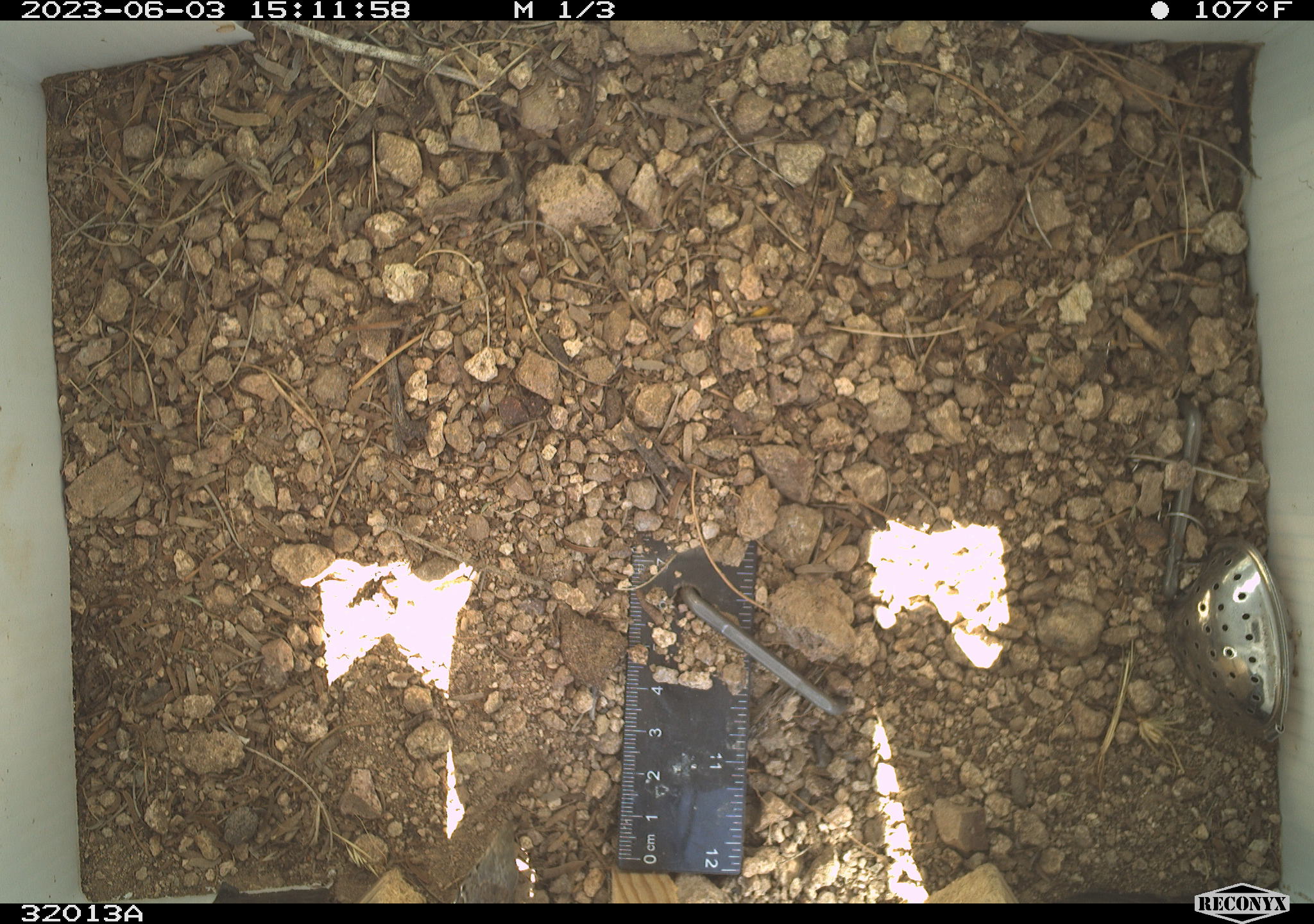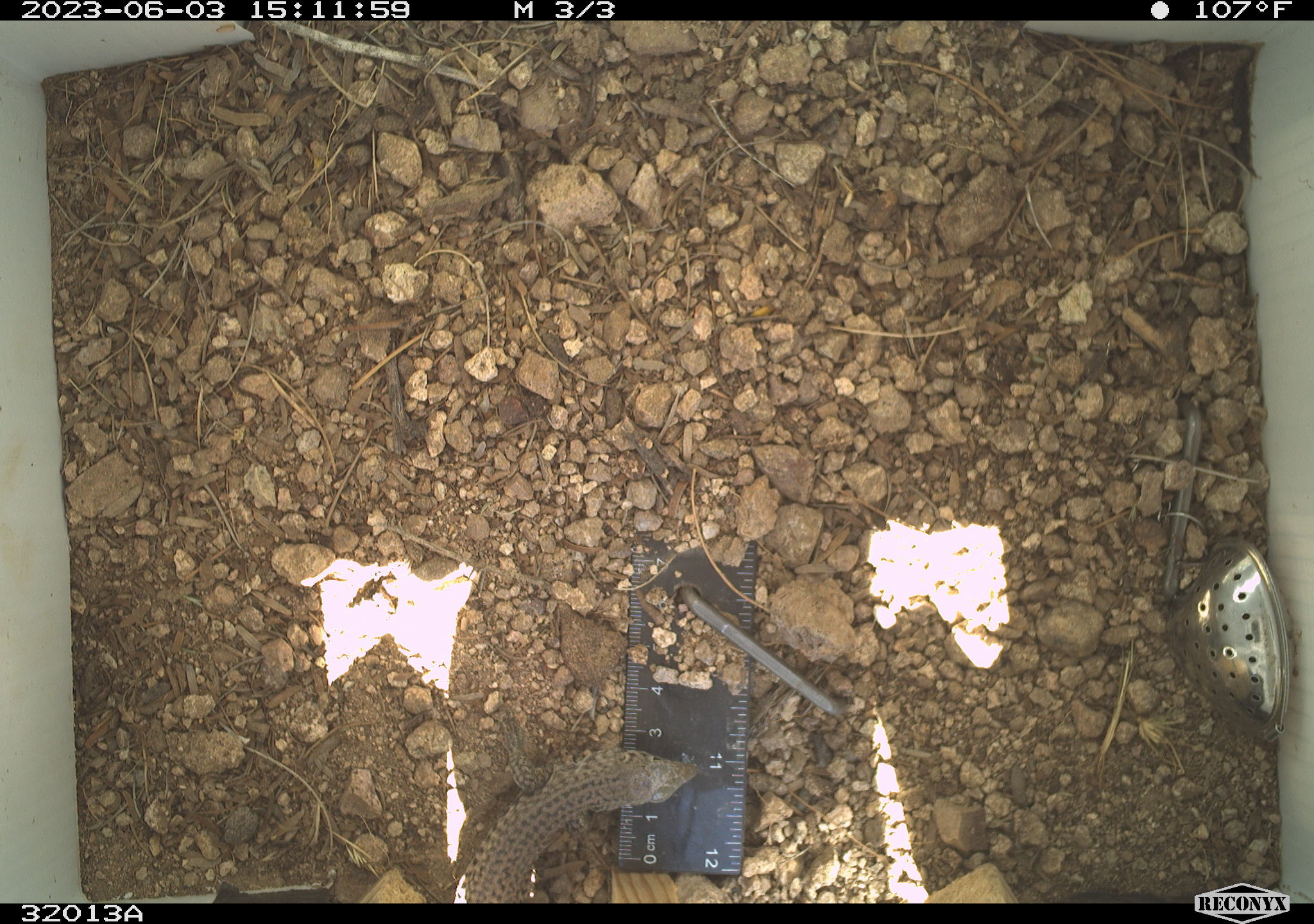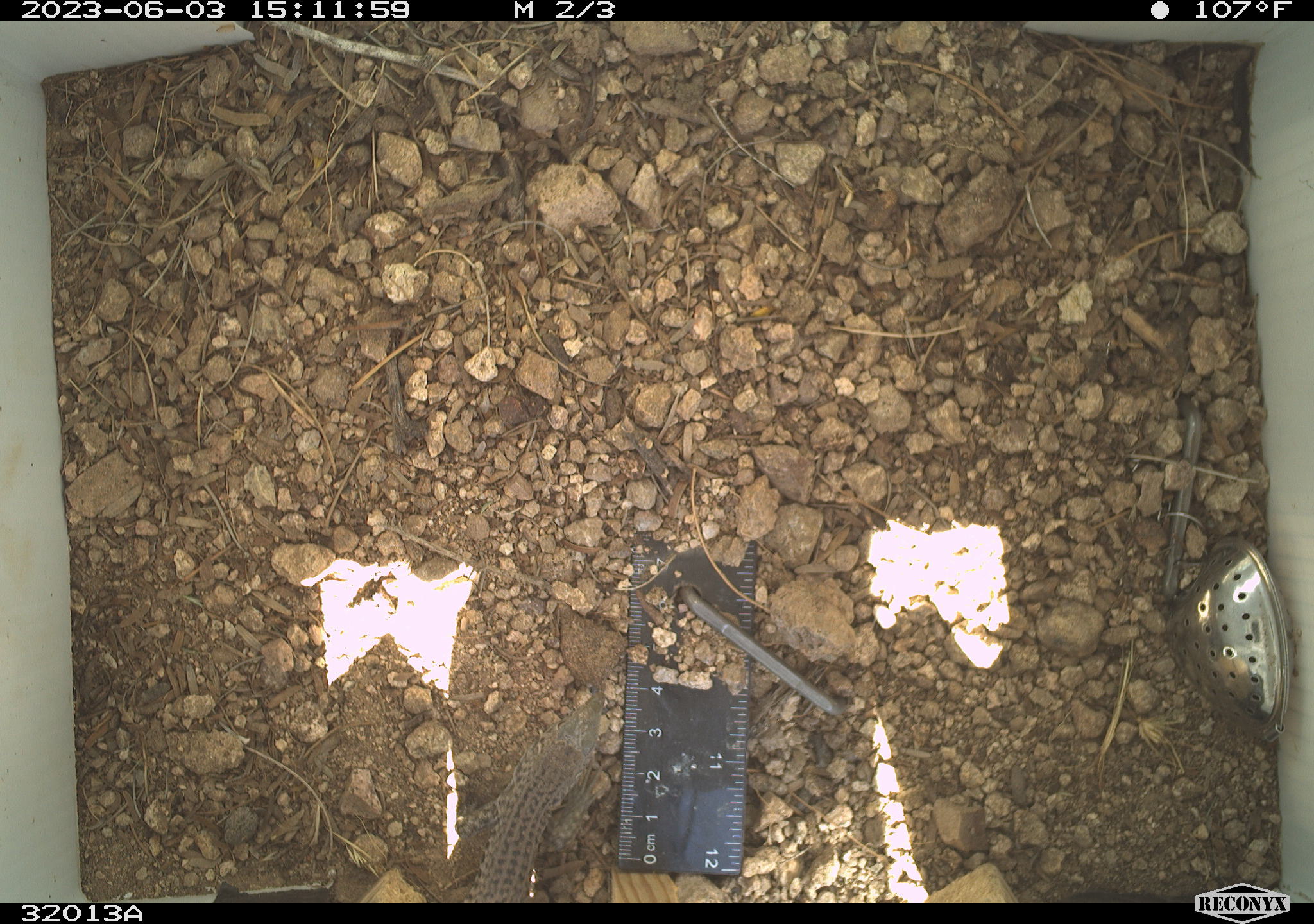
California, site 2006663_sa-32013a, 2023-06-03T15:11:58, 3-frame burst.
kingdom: Animalia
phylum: Chordata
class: Reptilia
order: Squamata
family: Teiidae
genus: Aspidoscelis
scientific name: Aspidoscelis tigris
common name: western whiptail